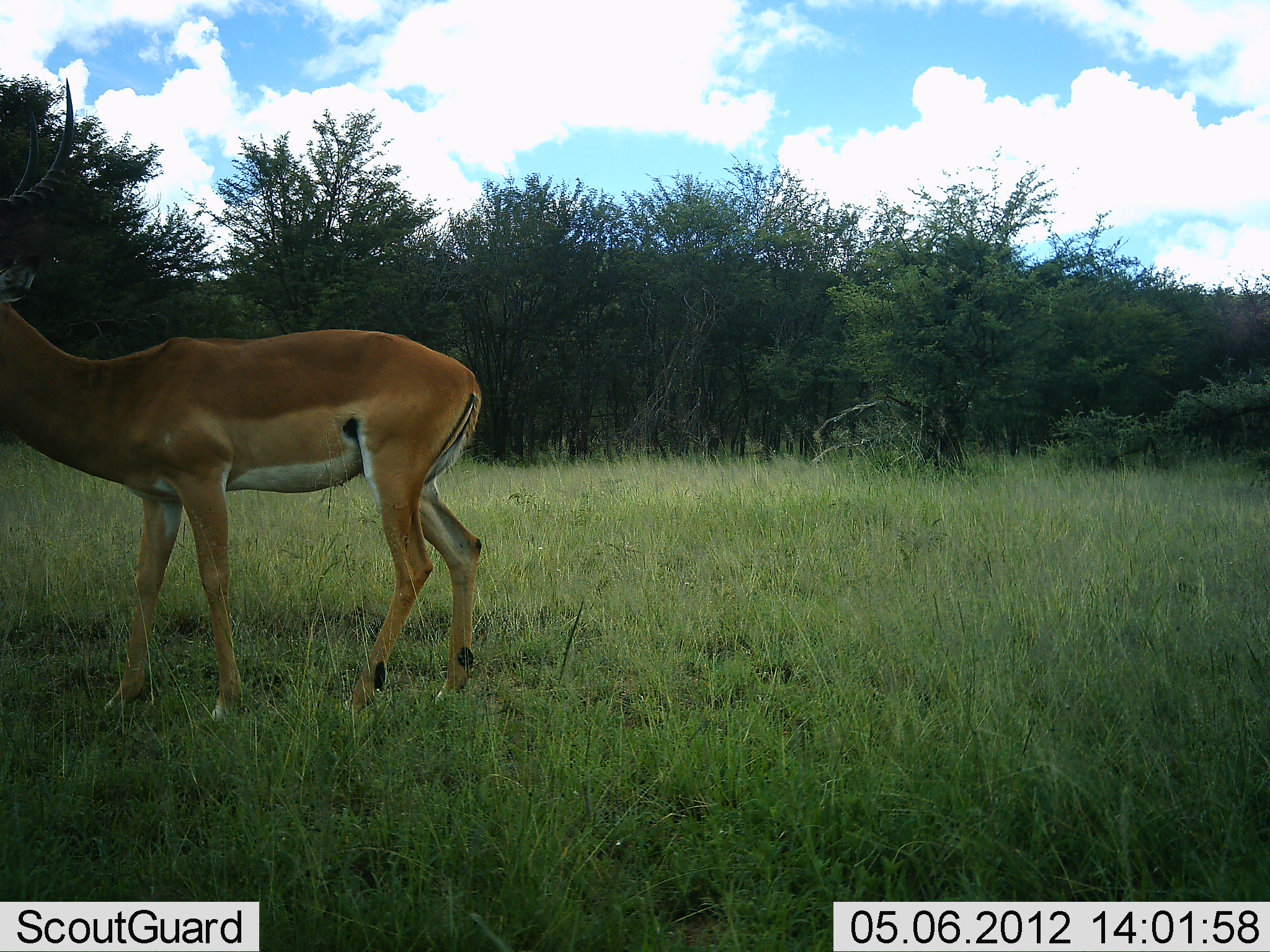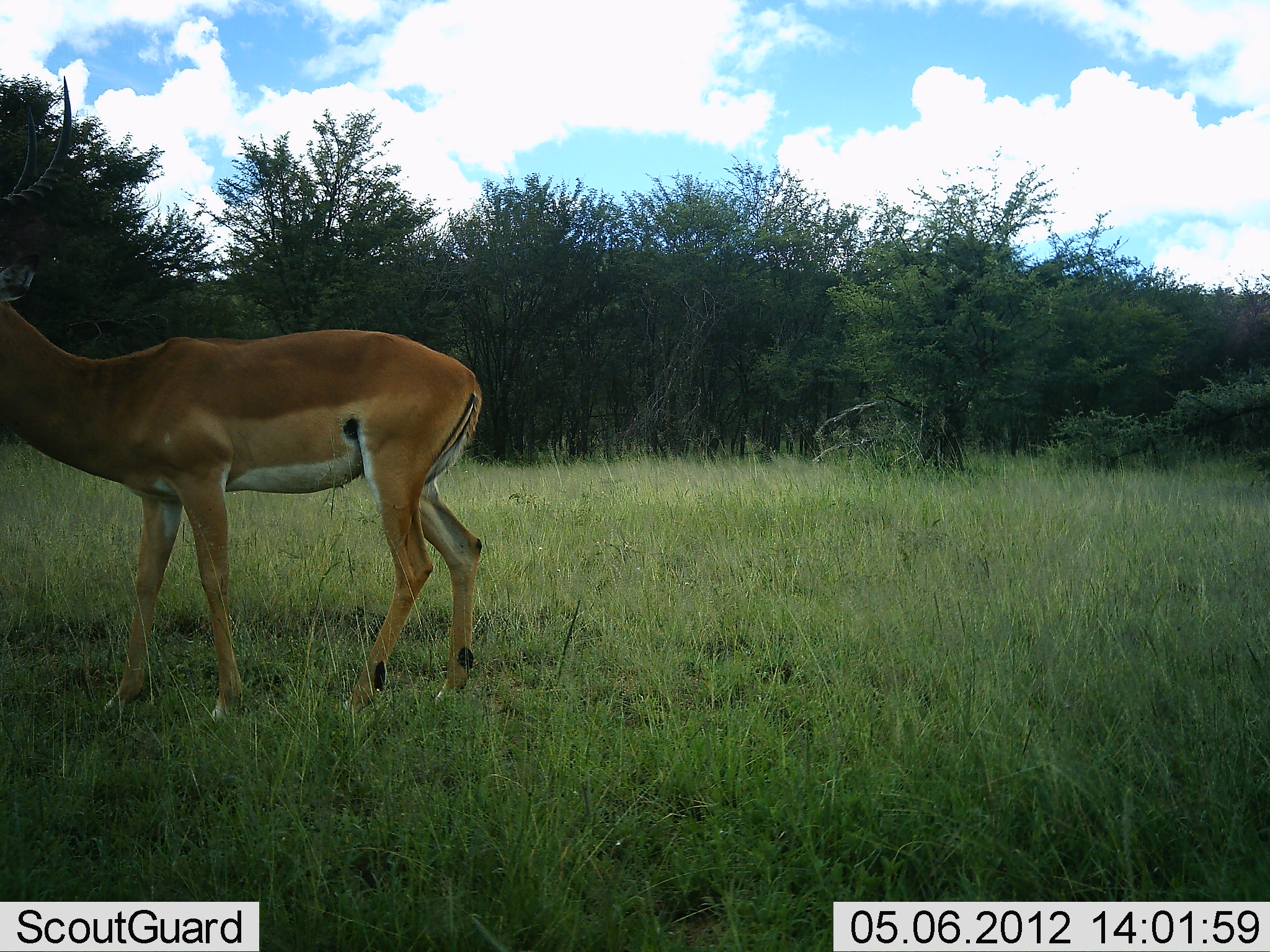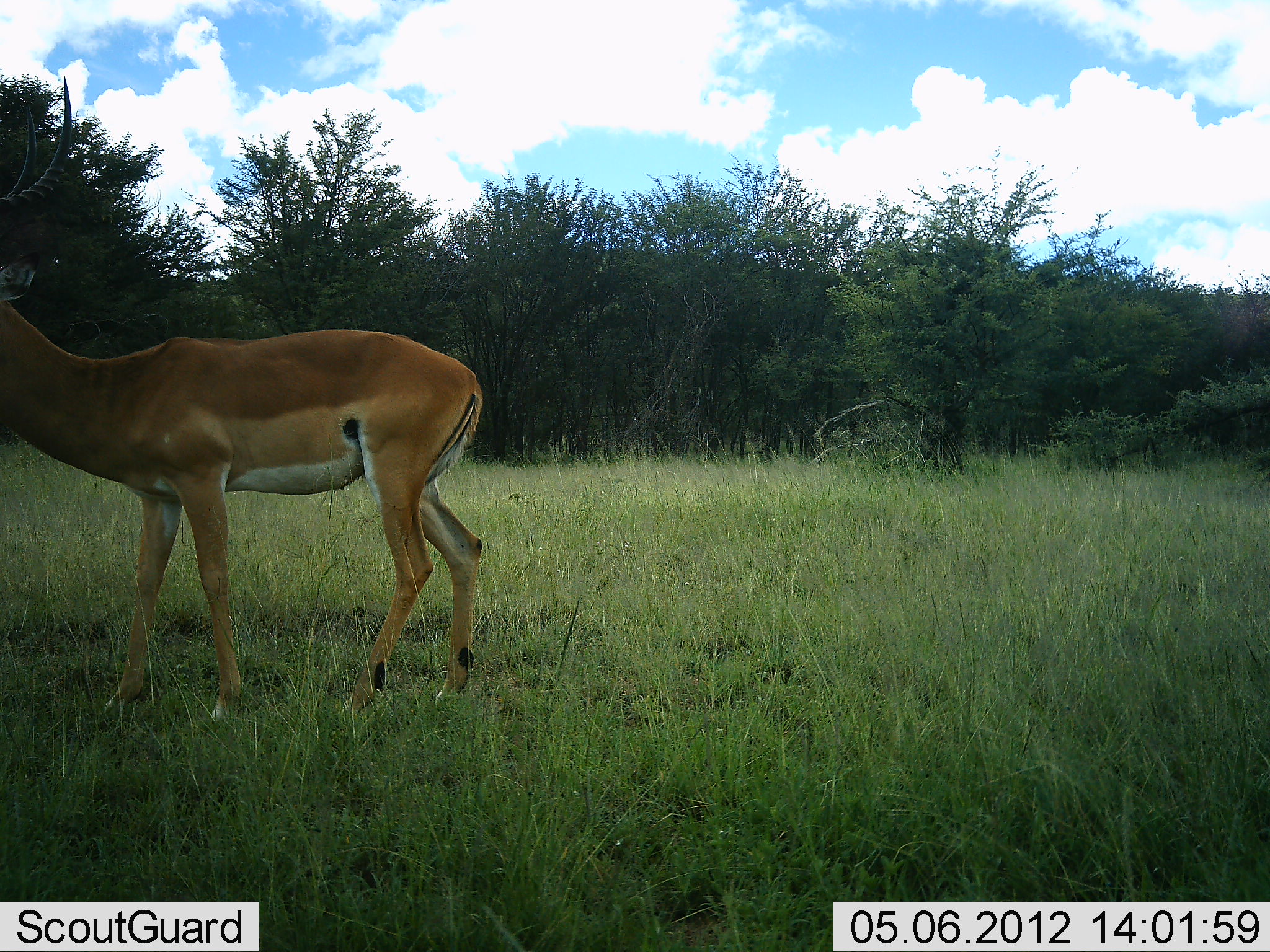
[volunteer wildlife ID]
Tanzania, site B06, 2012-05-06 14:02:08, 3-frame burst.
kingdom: Animalia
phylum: Chordata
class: Mammalia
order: Artiodactyla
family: Bovidae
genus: Aepyceros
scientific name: Aepyceros melampus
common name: impala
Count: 1.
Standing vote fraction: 100%.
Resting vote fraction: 0%.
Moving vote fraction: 0%.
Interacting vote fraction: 0%.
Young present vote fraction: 0%.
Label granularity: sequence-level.